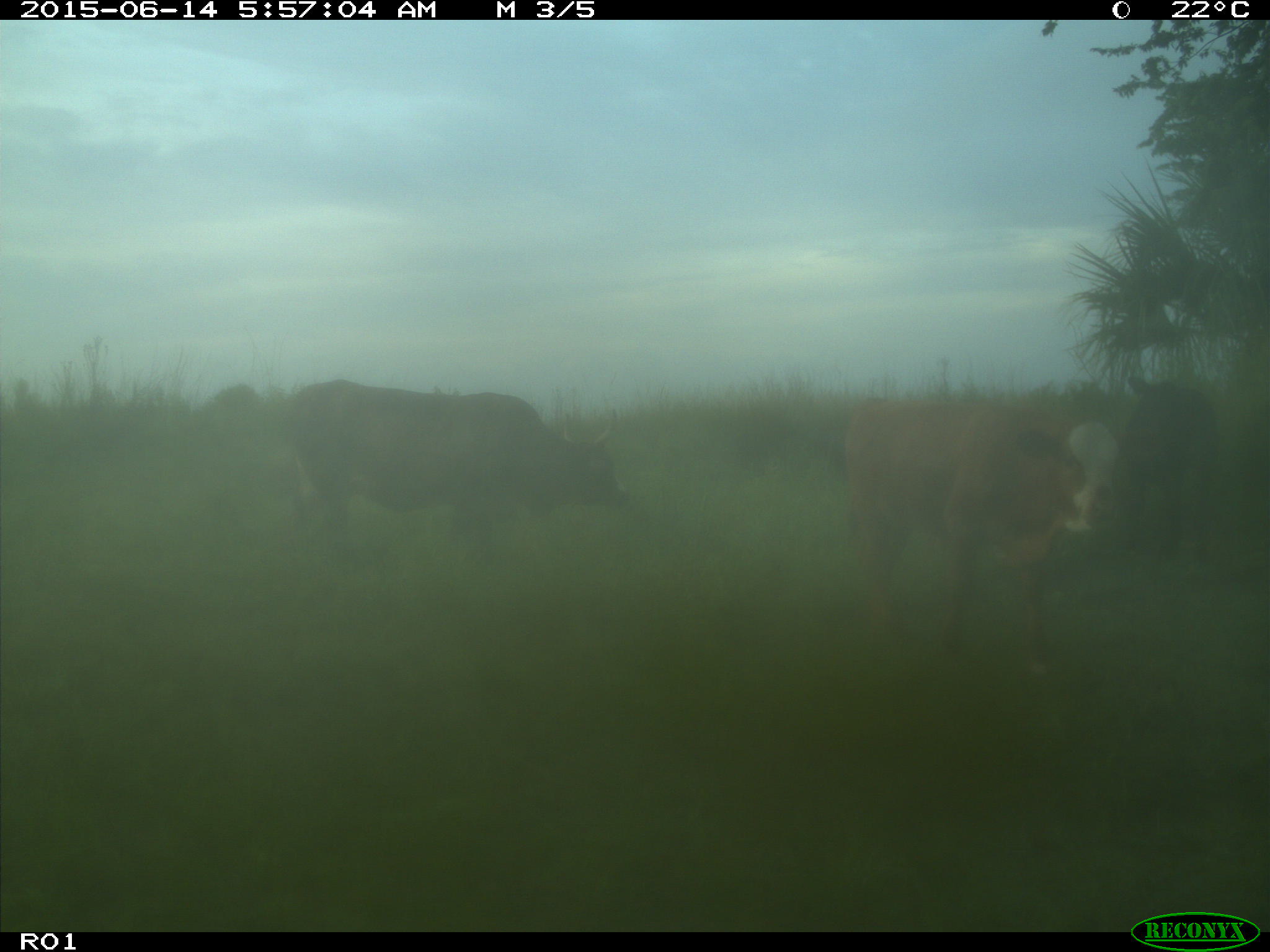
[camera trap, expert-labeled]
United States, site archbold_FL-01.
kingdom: Animalia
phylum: Chordata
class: Mammalia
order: Artiodactyla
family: Bovidae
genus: Bos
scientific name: Bos taurus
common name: domestic cow